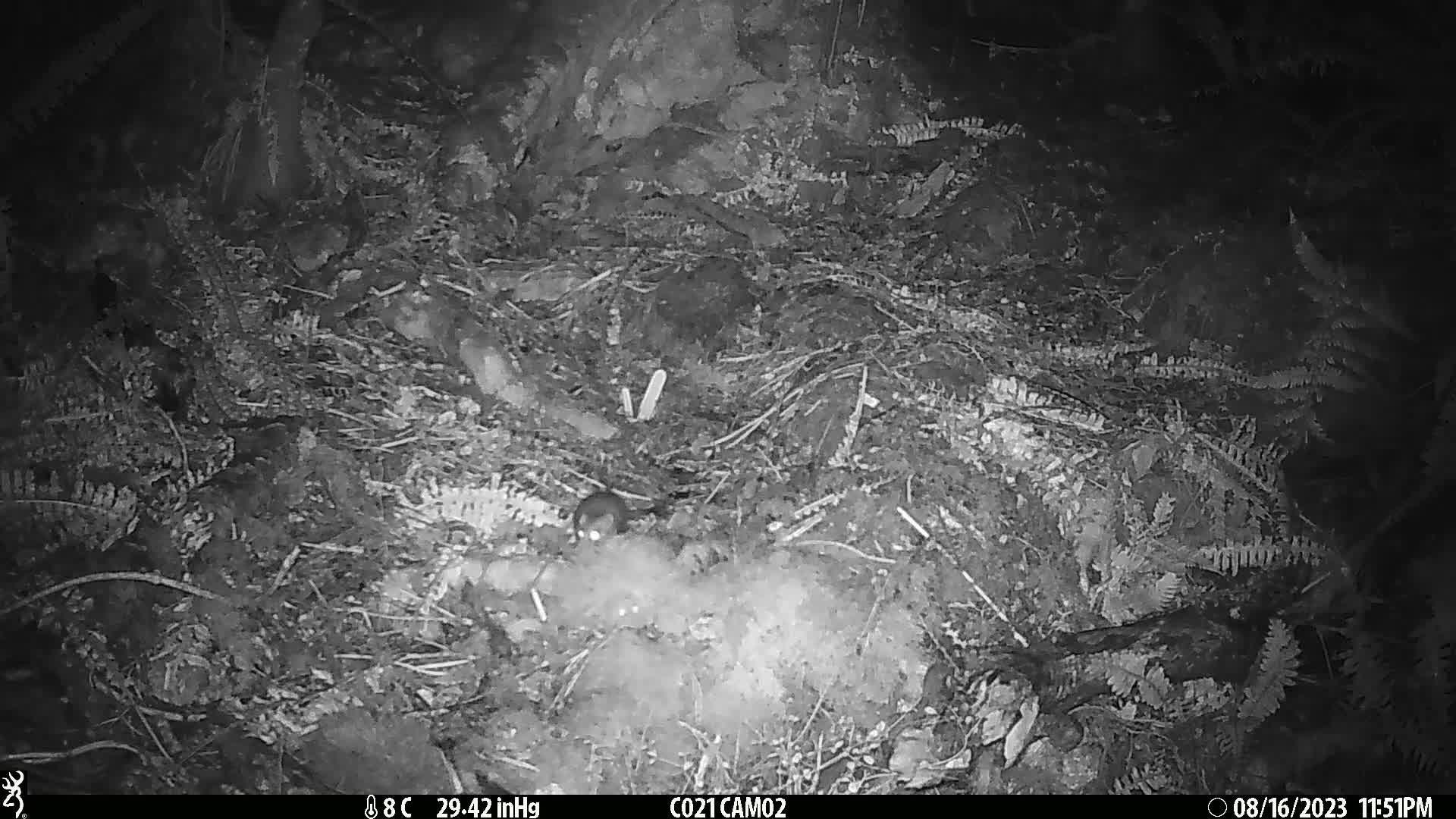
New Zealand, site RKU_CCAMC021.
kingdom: Animalia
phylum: Chordata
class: Mammalia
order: Rodentia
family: Muridae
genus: Rattus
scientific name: Rattus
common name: rat